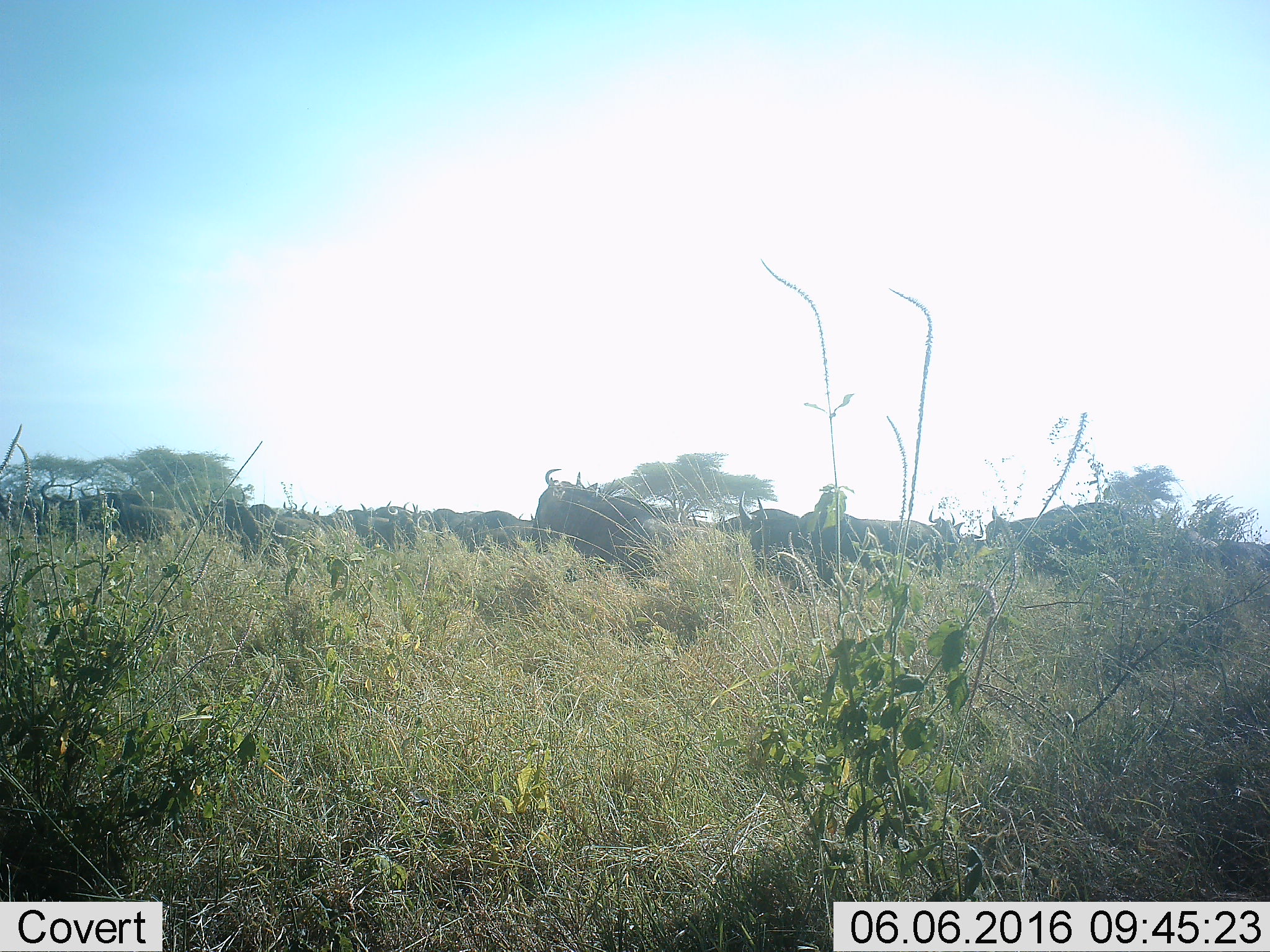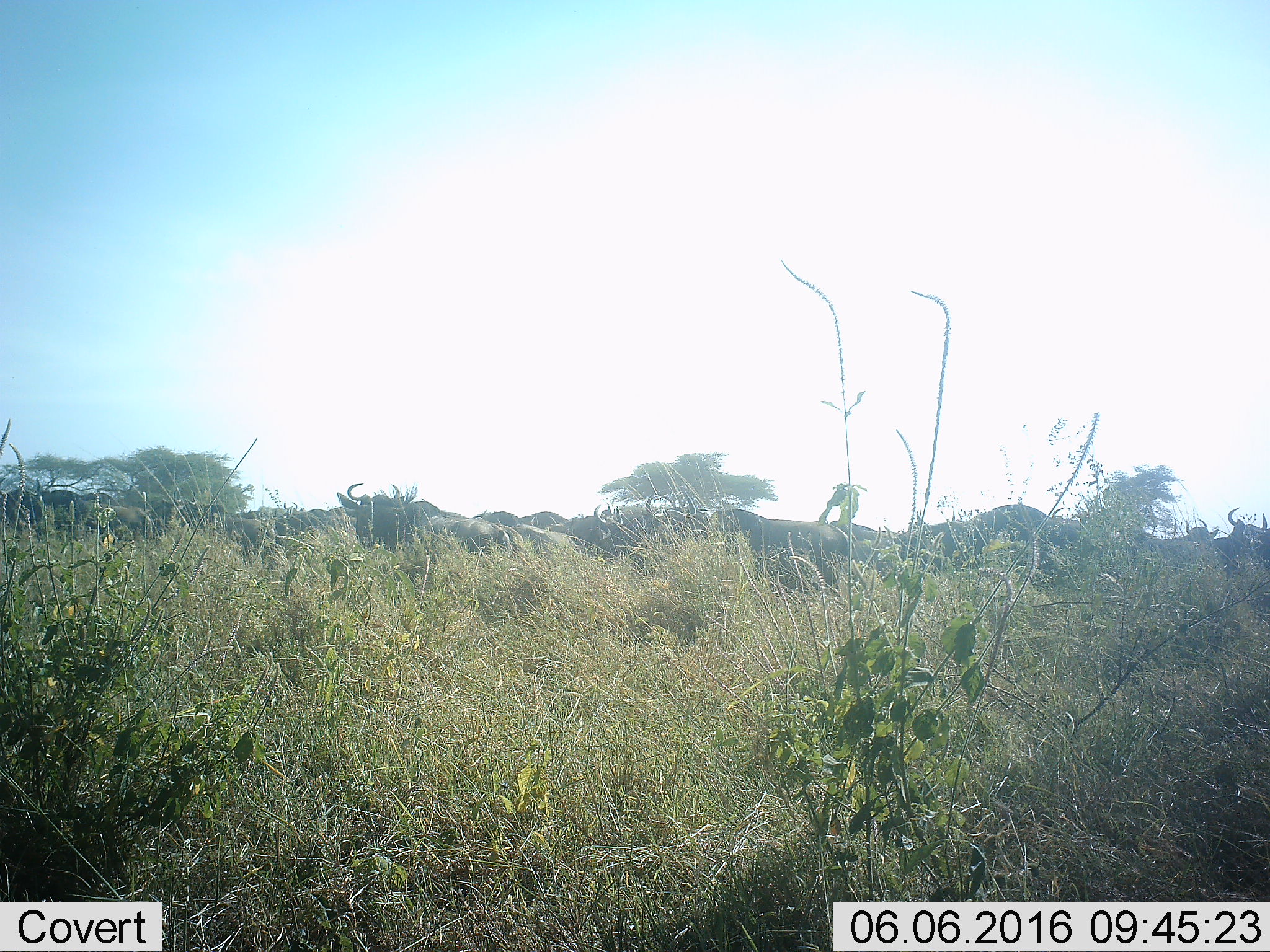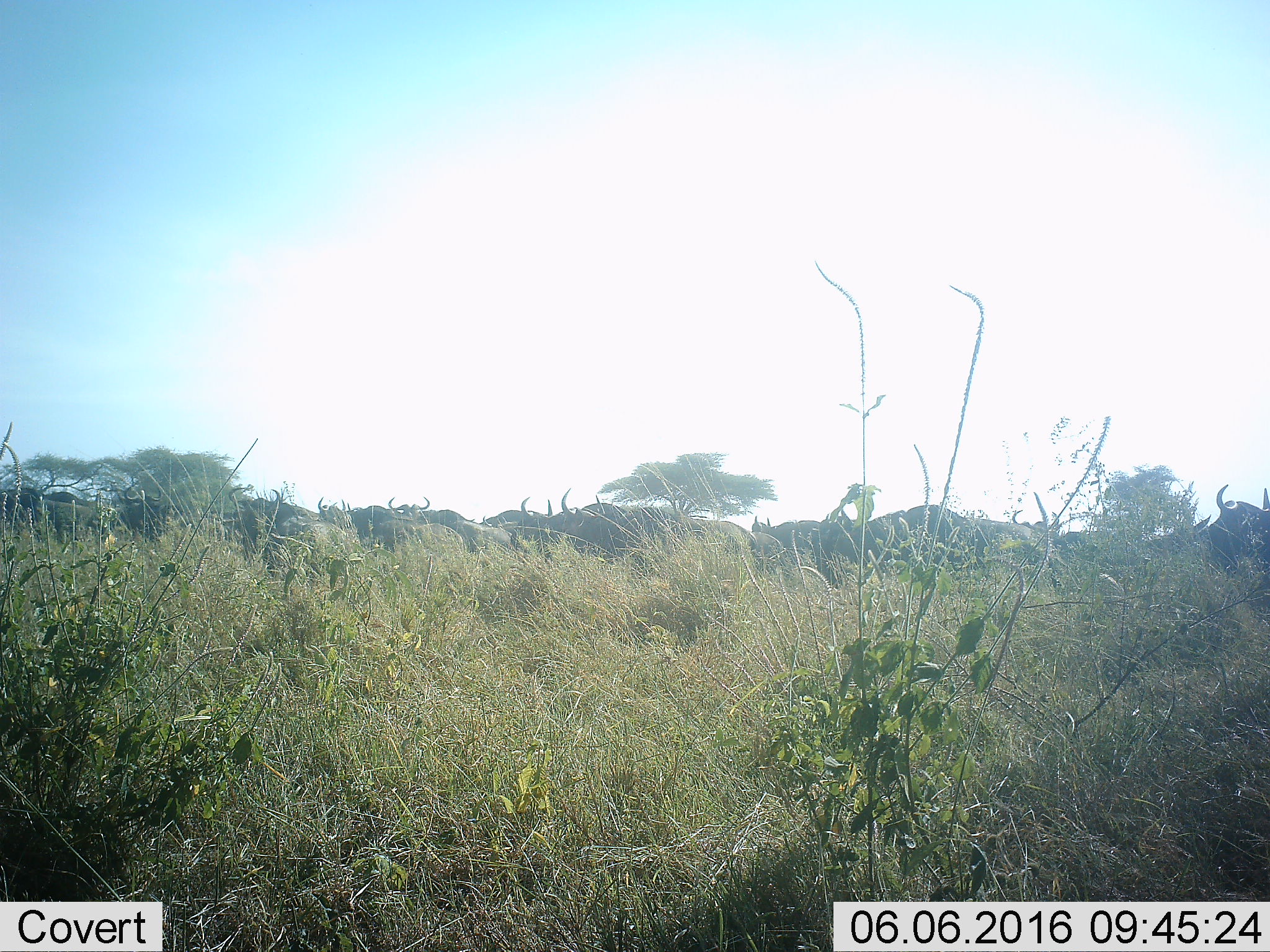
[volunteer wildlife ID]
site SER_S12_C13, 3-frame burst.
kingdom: Animalia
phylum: Chordata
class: Mammalia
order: Artiodactyla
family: Bovidae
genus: Connochaetes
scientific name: Connochaetes taurinus taurinus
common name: blue wildebeest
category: wildebeestblue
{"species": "wildebeestblue (blue wildebeest) (Connochaetes taurinus taurinus)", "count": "11-50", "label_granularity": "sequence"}